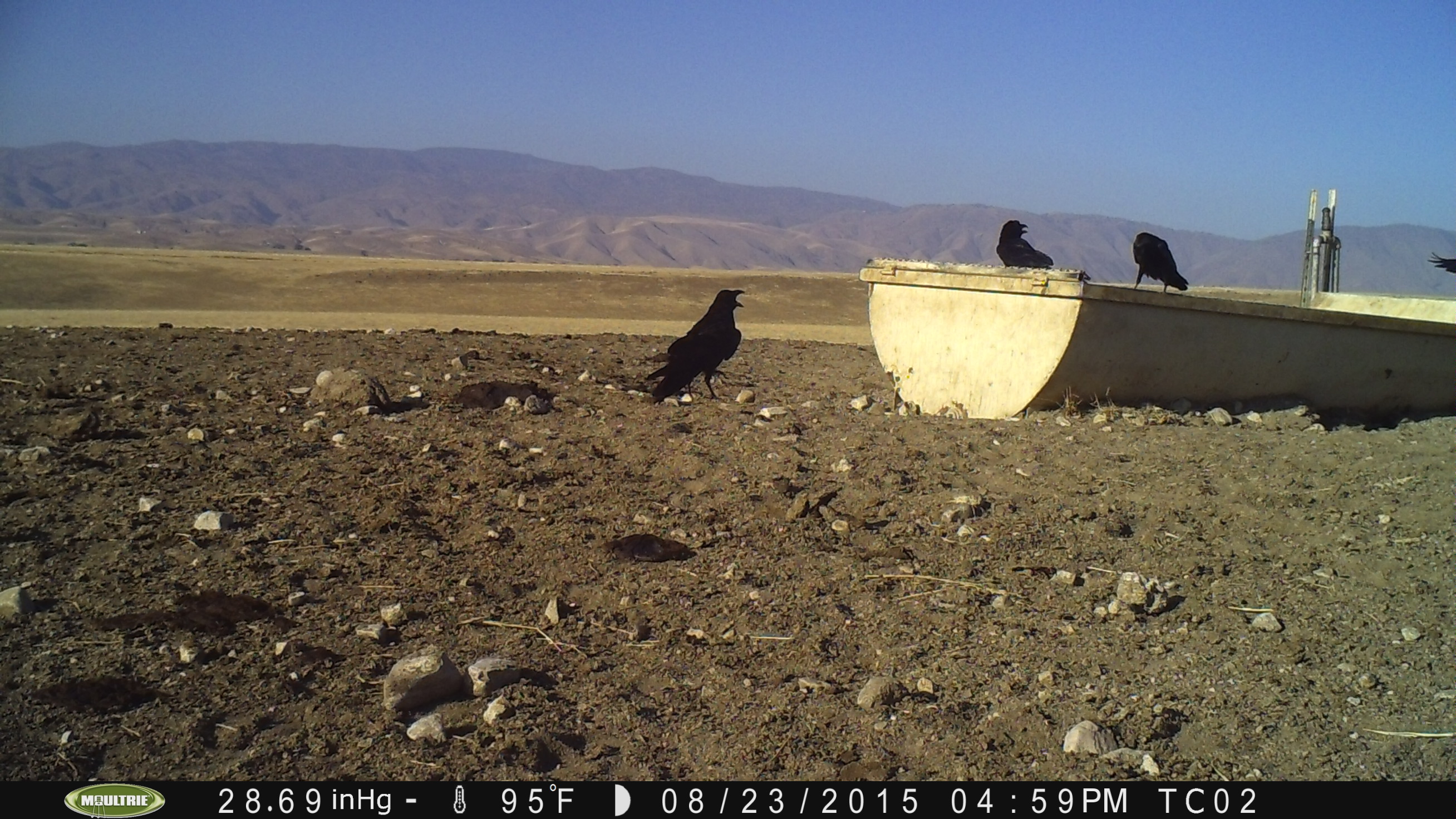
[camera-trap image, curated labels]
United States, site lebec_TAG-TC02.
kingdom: Animalia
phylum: Chordata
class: Aves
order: Passeriformes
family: Corvidae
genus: Corvus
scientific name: Corvus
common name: crows and ravens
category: unidentified corvus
Unidentified corvus (crows and ravens) (Corvus).